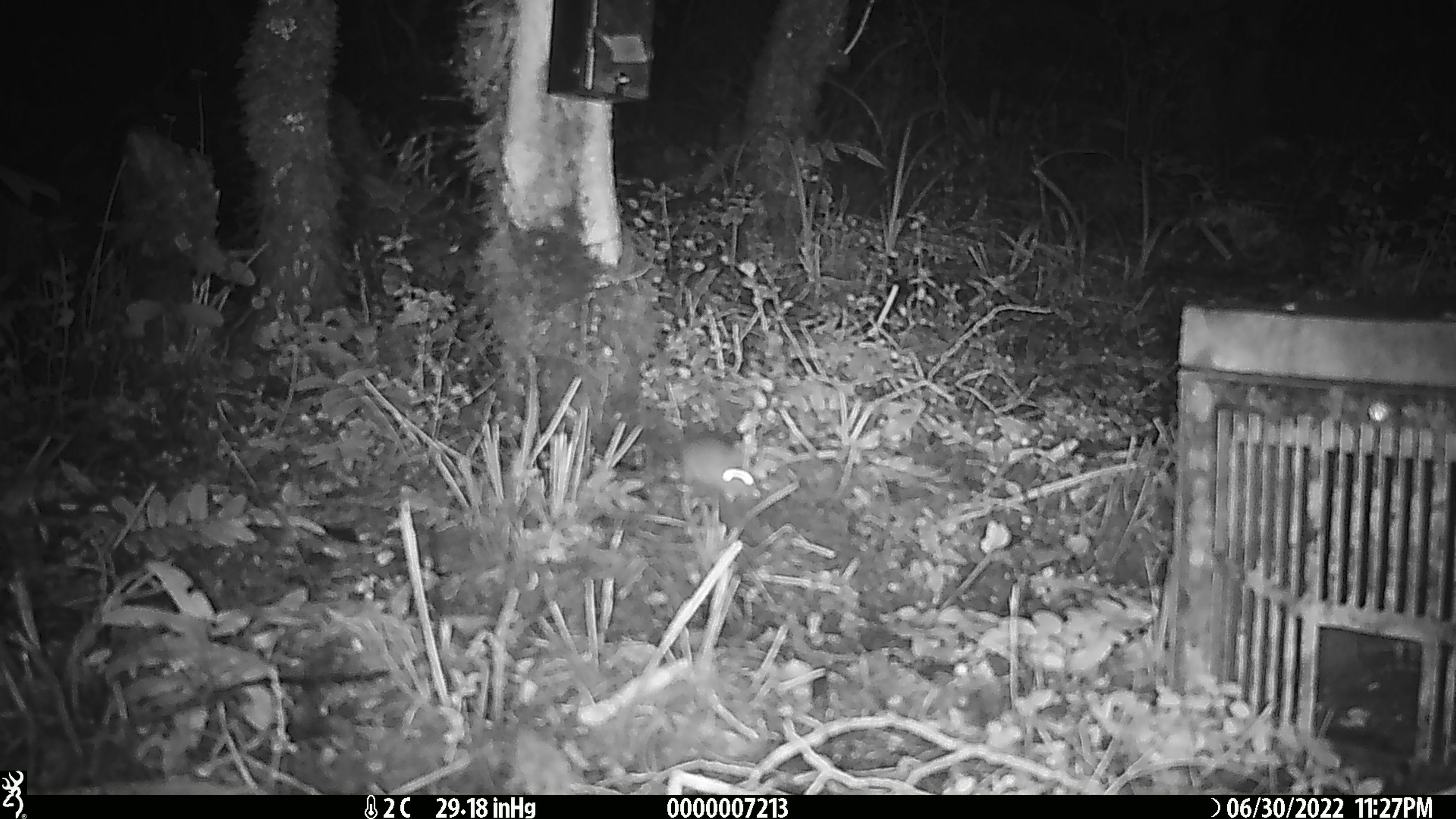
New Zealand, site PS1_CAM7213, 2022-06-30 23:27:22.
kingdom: Animalia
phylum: Chordata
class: Mammalia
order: Rodentia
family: Muridae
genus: Mus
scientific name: Mus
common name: mouse